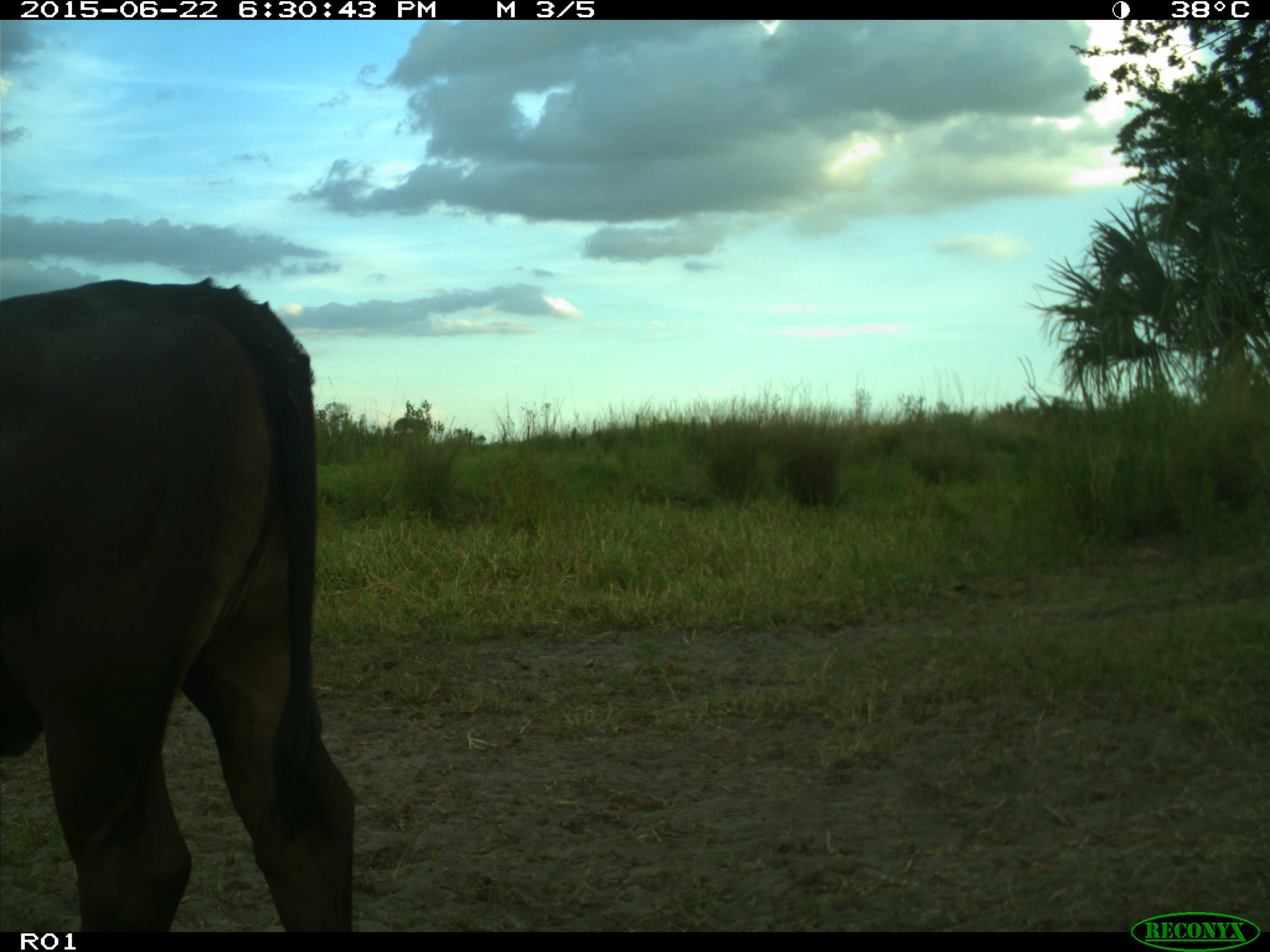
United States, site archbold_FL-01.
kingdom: Animalia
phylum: Chordata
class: Mammalia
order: Artiodactyla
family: Bovidae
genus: Bos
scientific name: Bos taurus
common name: domestic cow